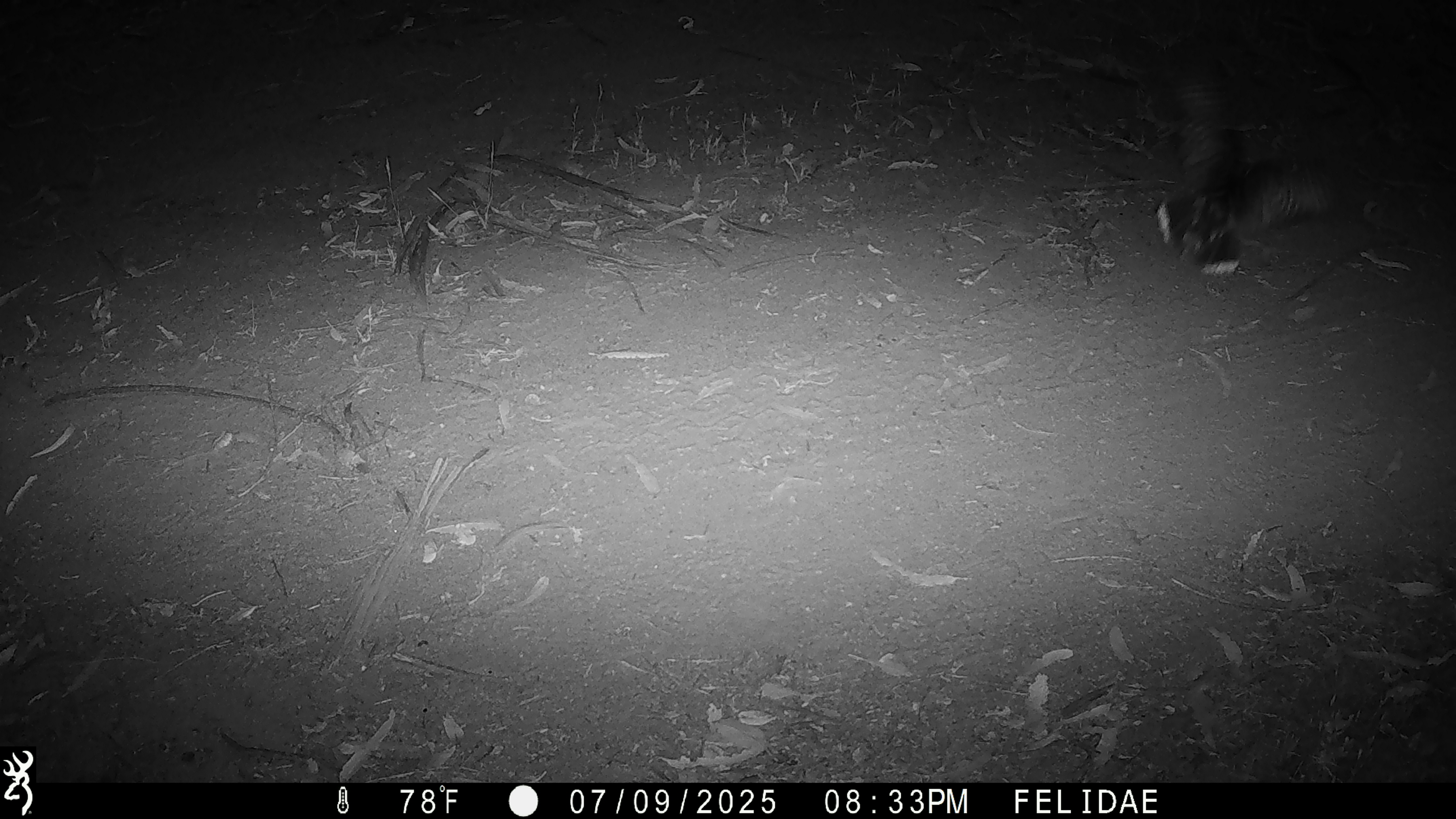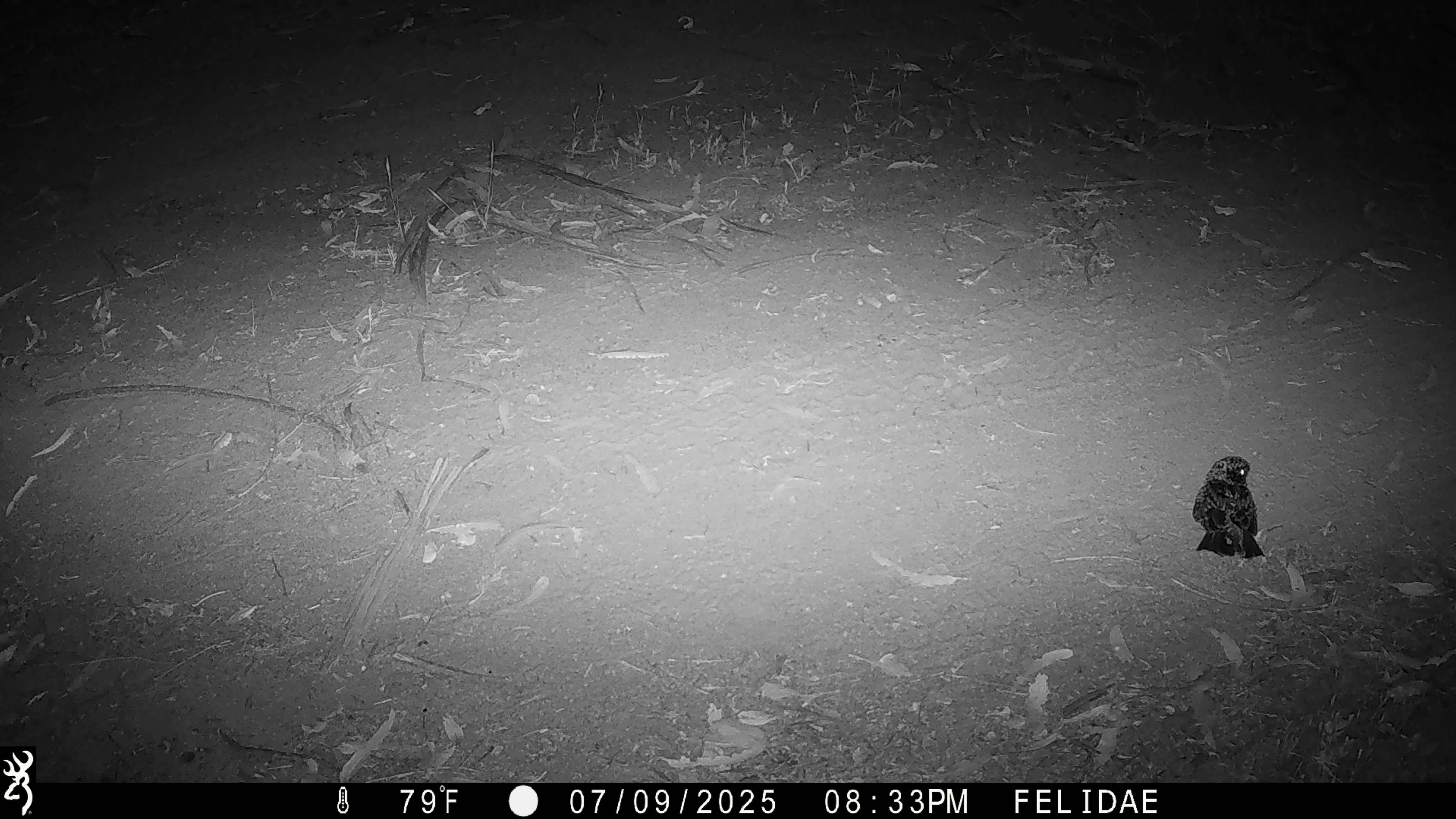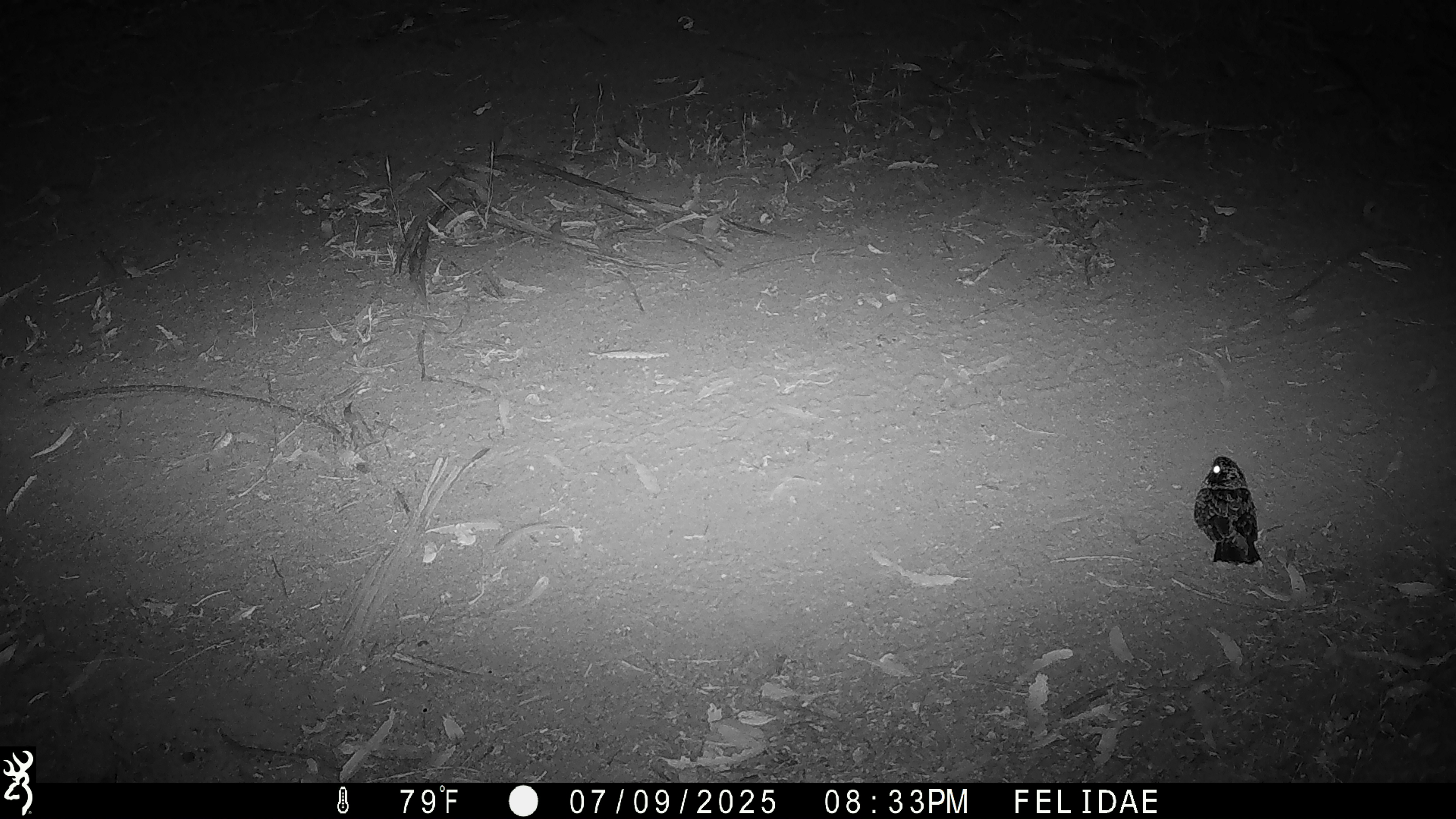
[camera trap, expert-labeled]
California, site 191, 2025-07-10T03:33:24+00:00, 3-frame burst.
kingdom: Animalia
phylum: Chordata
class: Aves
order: Caprimulgiformes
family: Caprimulgidae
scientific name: Caprimulgidae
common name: nightjar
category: unknown nightjar